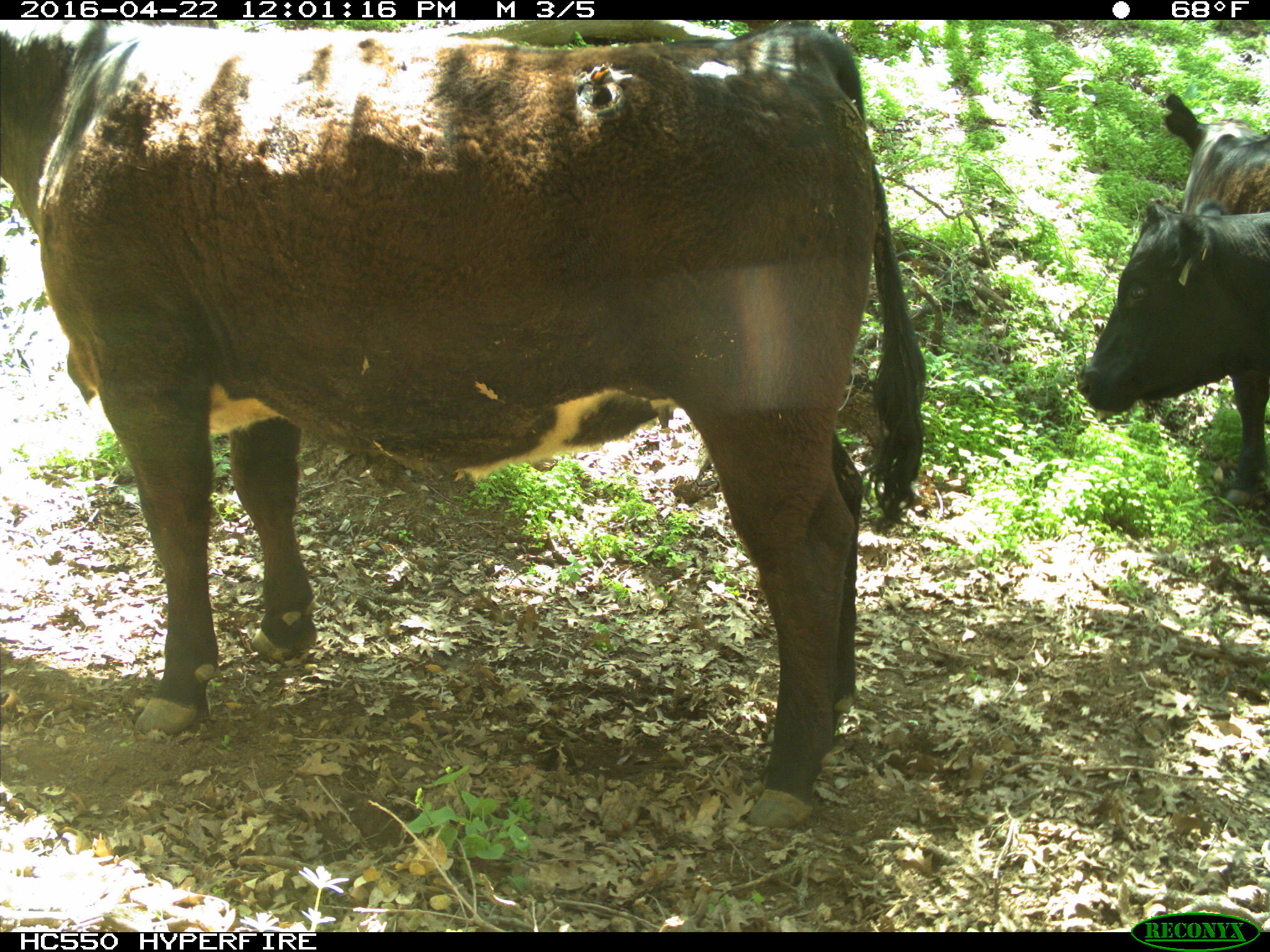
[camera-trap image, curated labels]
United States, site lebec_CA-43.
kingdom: Animalia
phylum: Chordata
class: Mammalia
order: Artiodactyla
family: Bovidae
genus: Bos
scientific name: Bos taurus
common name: domestic cow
Bos taurus (domestic cow).